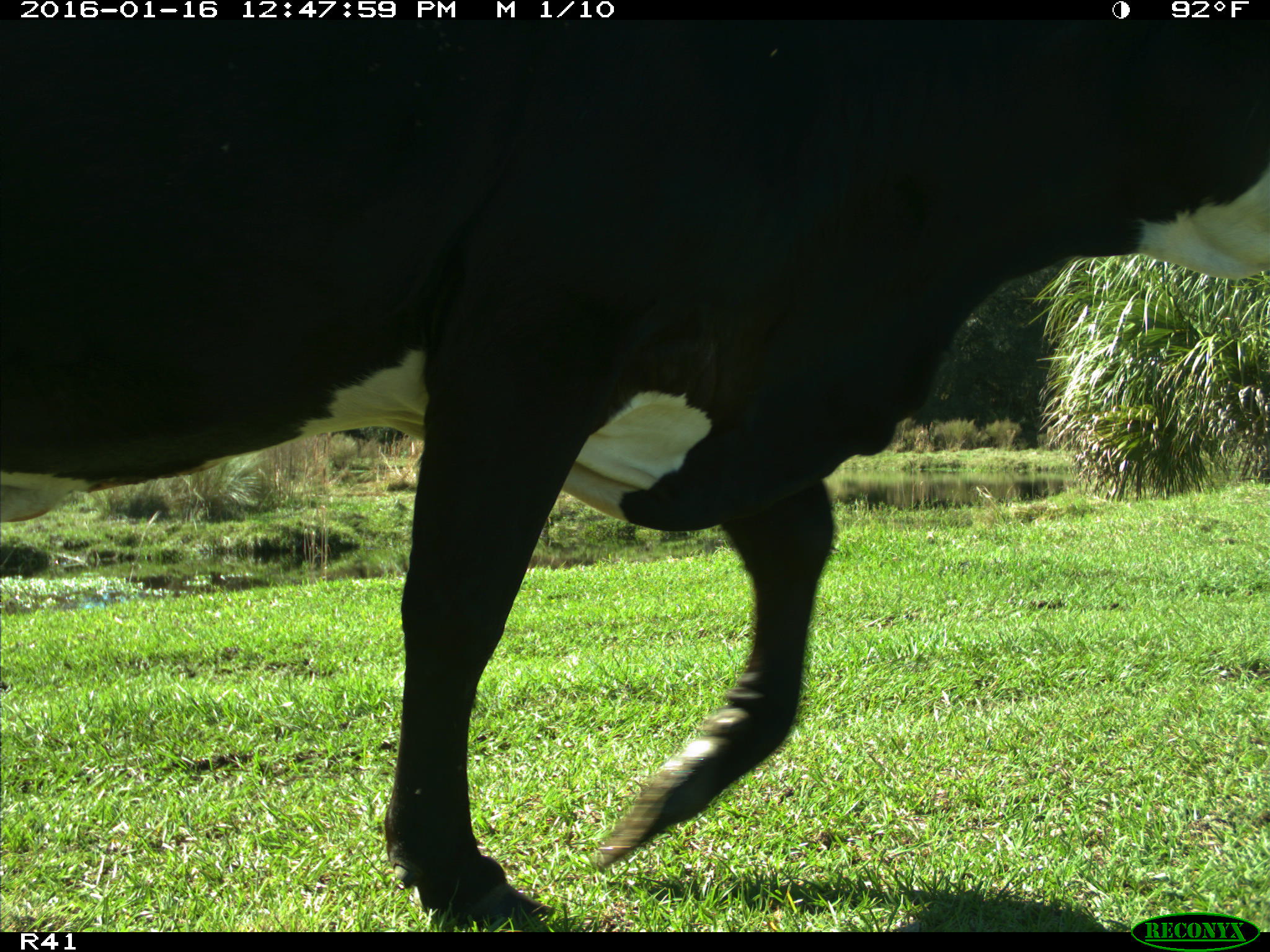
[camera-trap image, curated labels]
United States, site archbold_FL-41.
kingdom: Animalia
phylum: Chordata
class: Mammalia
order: Artiodactyla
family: Bovidae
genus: Bos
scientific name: Bos taurus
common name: domestic cow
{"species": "Bos taurus (domestic cow)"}